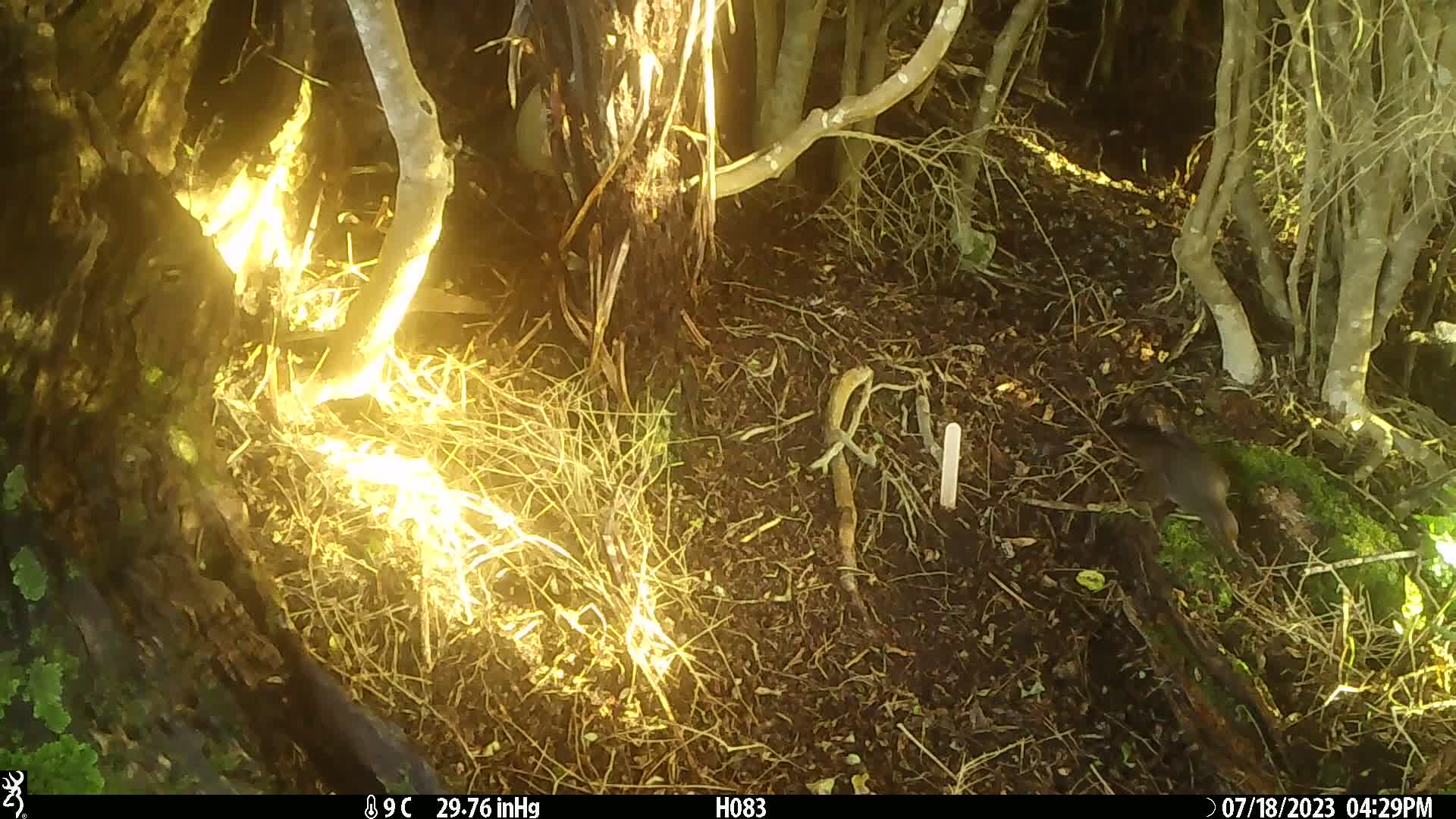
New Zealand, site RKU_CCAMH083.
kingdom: Animalia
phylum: Chordata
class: Aves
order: Passeriformes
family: Turdidae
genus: Turdus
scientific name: Turdus merula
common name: eurasian blackbird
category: blackbird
Blackbird (eurasian blackbird) (Turdus merula).